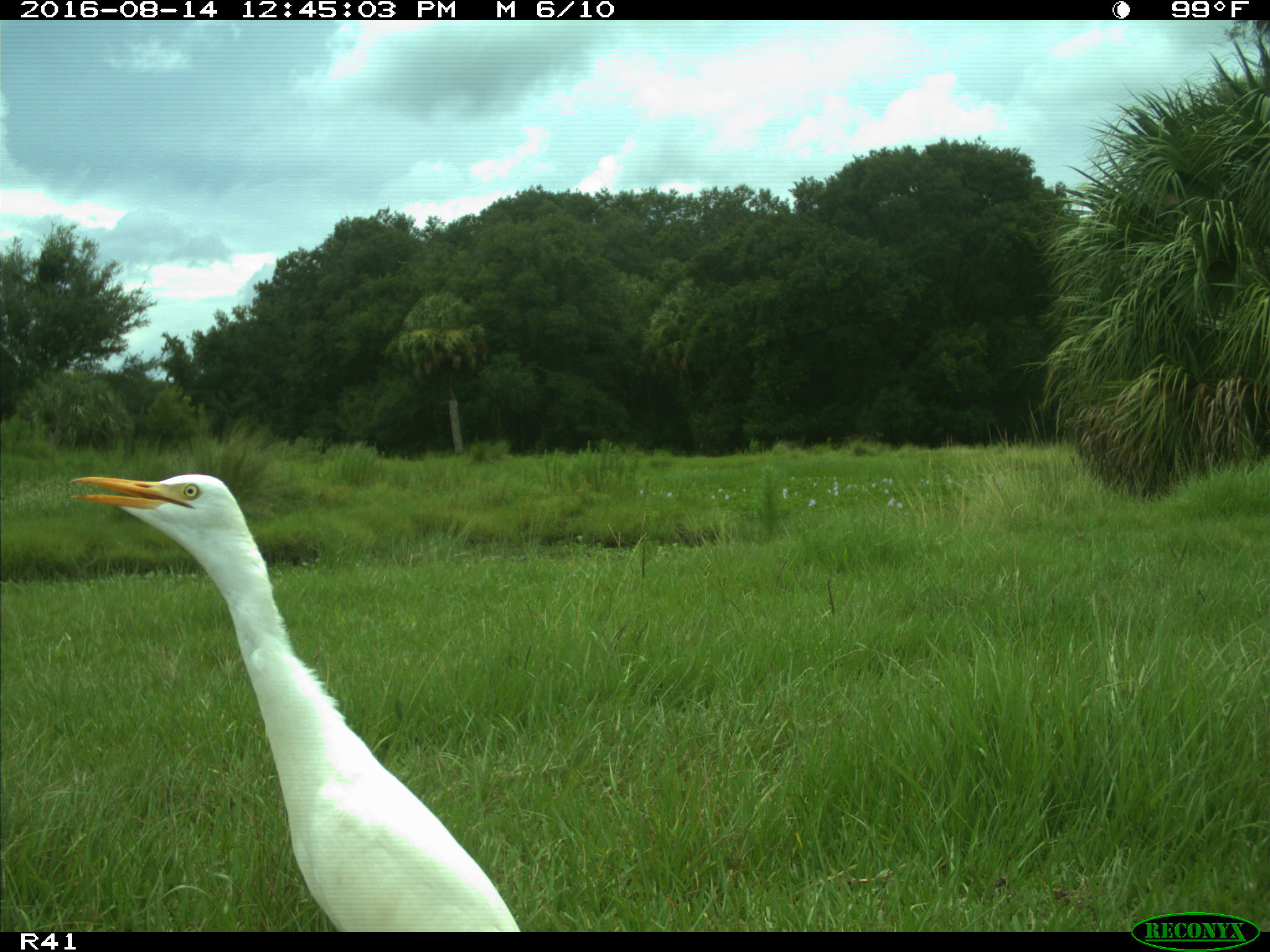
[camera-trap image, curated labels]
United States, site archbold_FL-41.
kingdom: Animalia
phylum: Chordata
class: Aves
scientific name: Aves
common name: birds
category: unidentified bird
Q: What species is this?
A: Unidentified bird (birds) (Aves).